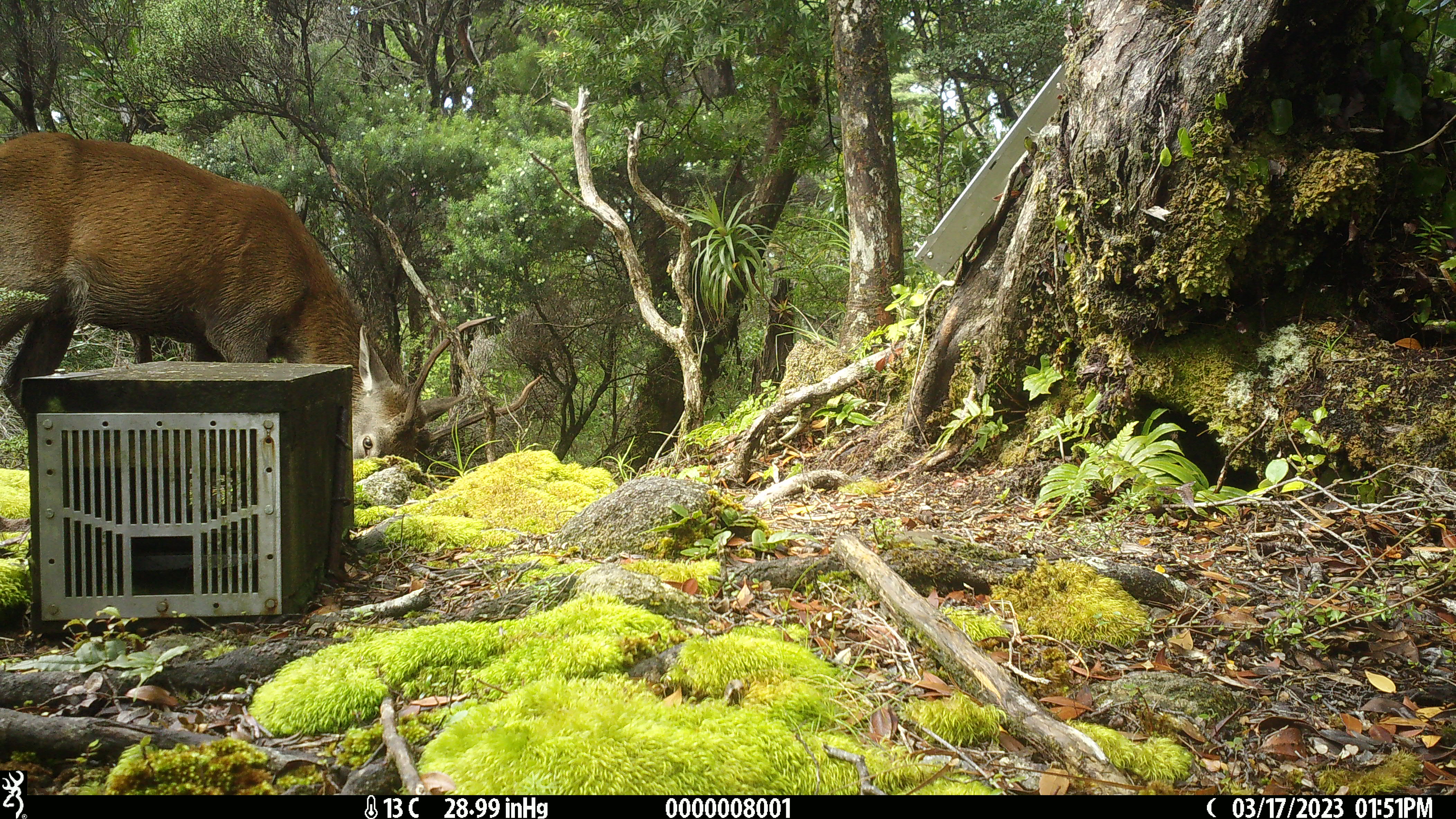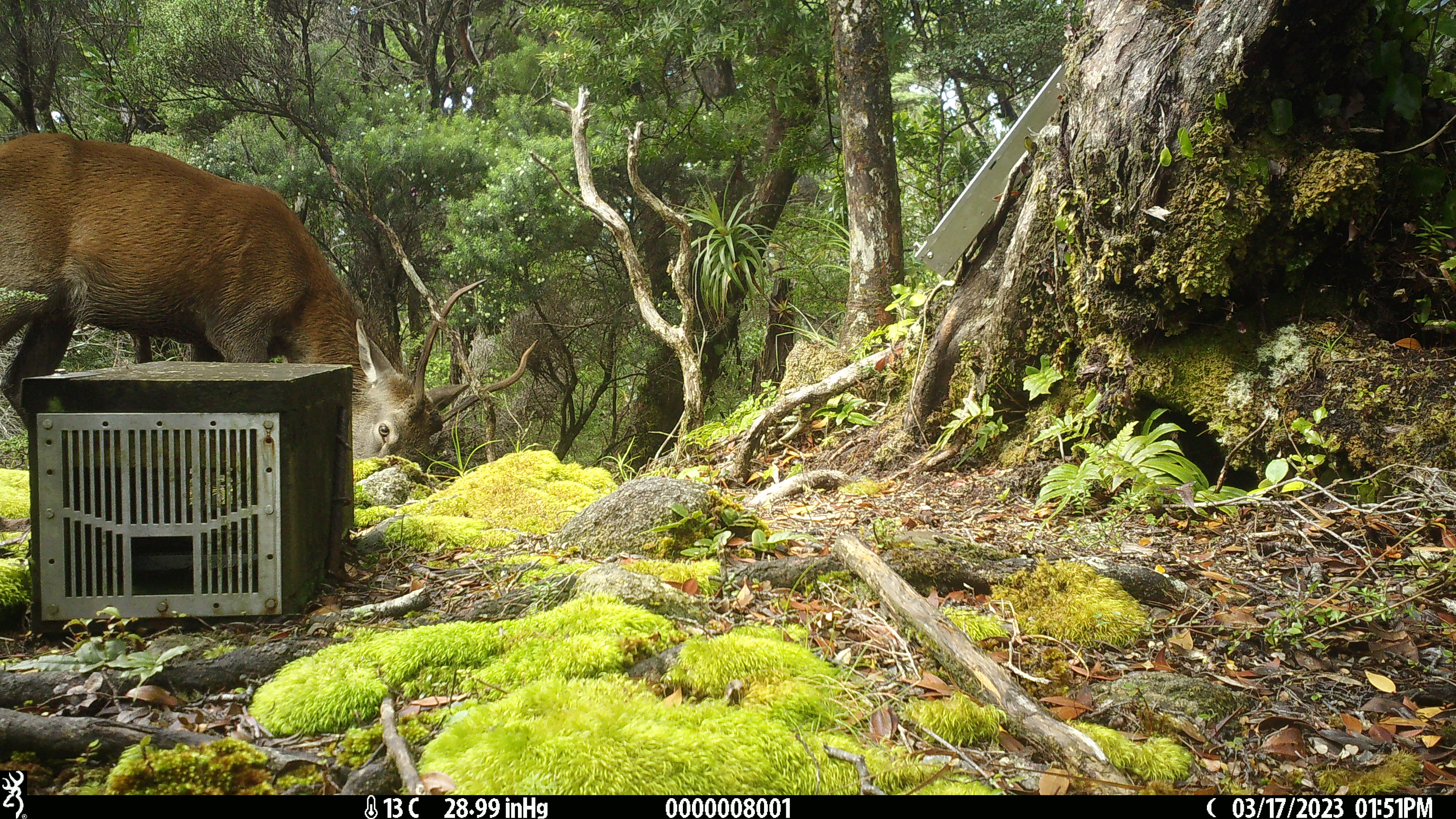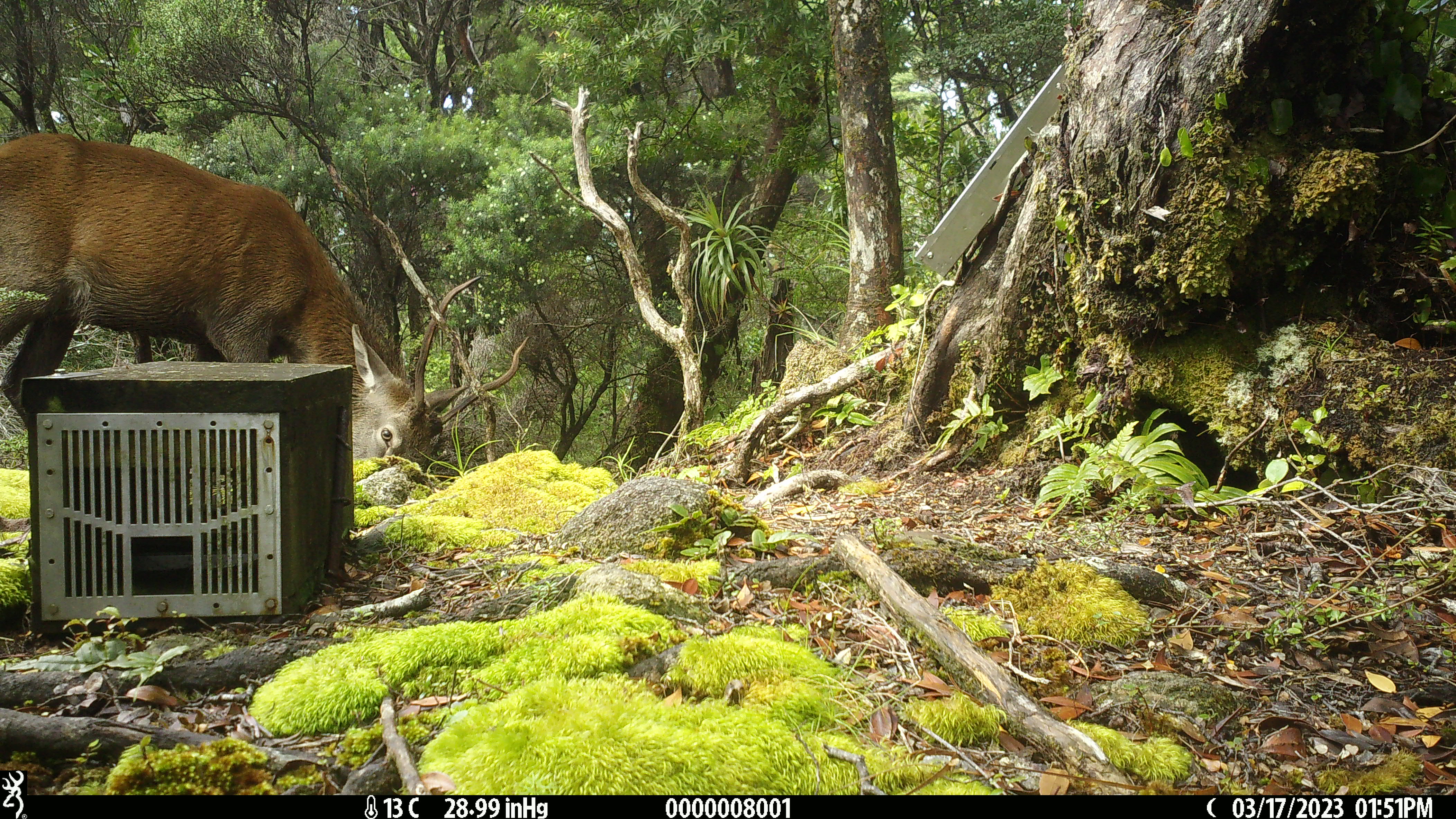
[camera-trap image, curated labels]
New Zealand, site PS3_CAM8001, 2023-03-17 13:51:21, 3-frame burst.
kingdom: Animalia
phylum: Chordata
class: Mammalia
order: Artiodactyla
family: Cervidae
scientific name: Cervidae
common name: deer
Deer (Cervidae).